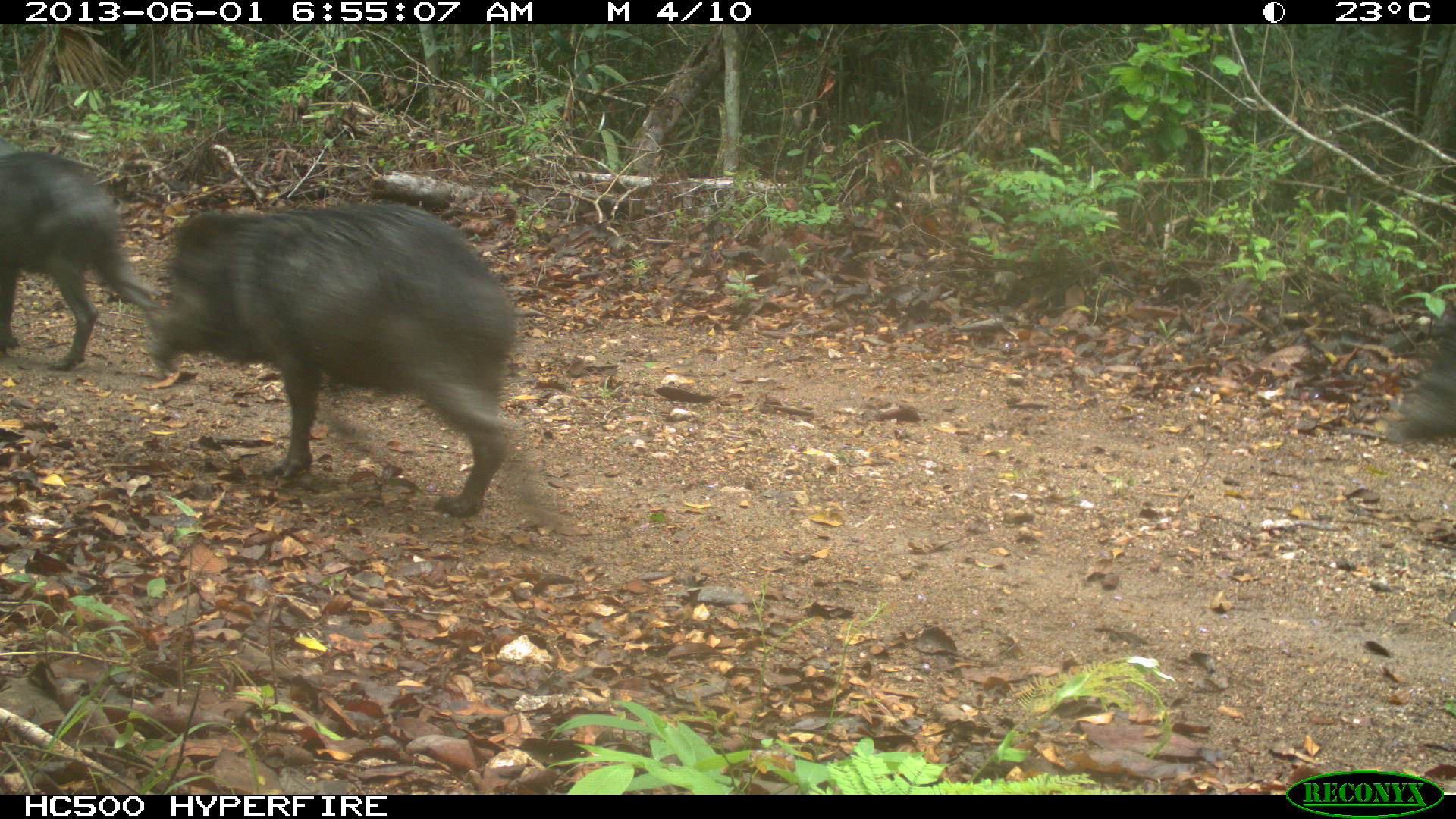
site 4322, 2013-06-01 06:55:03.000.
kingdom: Animalia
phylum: Chordata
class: Mammalia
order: Artiodactyla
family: Tayassuidae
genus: Tayassu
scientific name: Tayassu pecari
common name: white-lipped peccary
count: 39